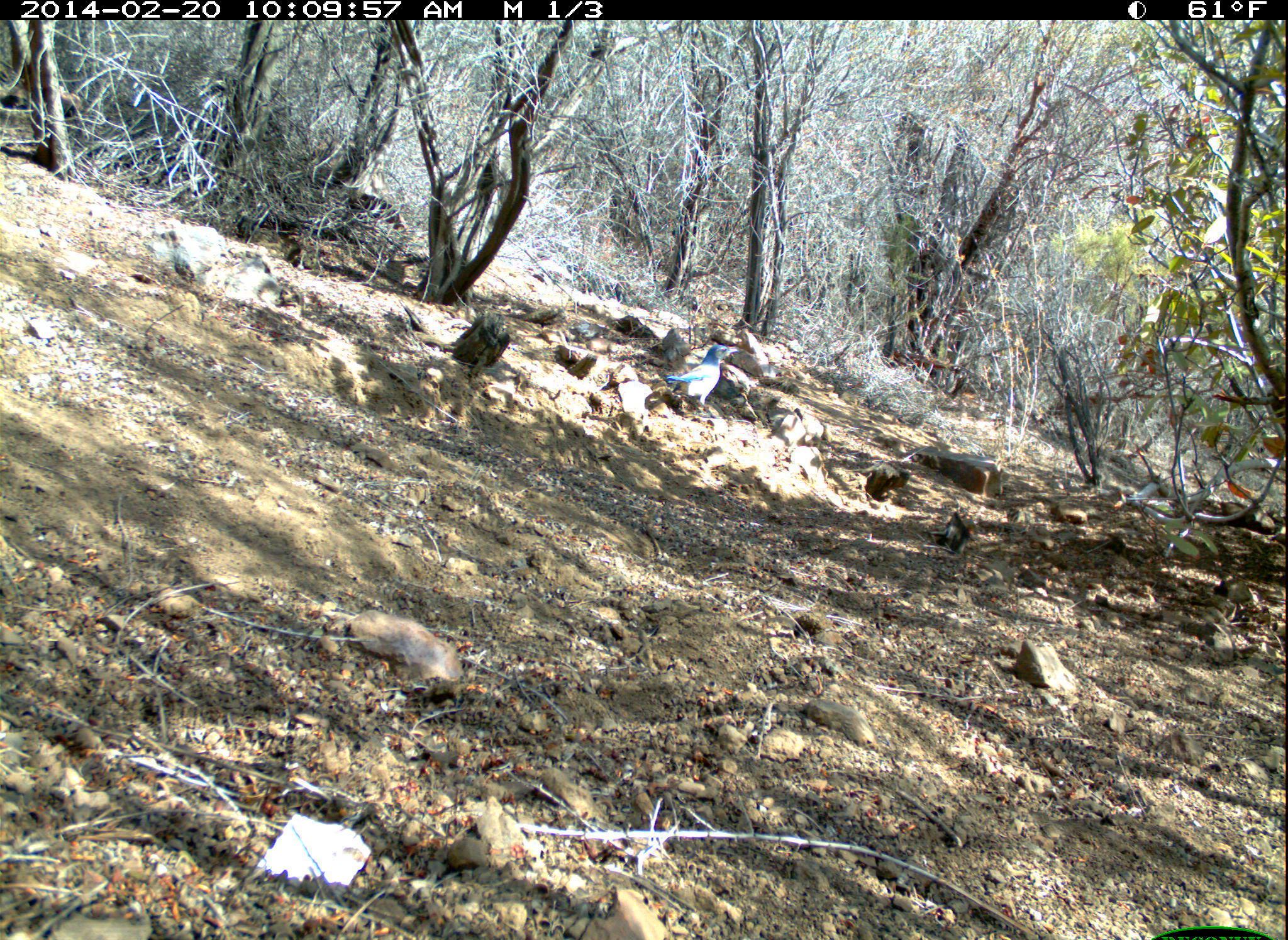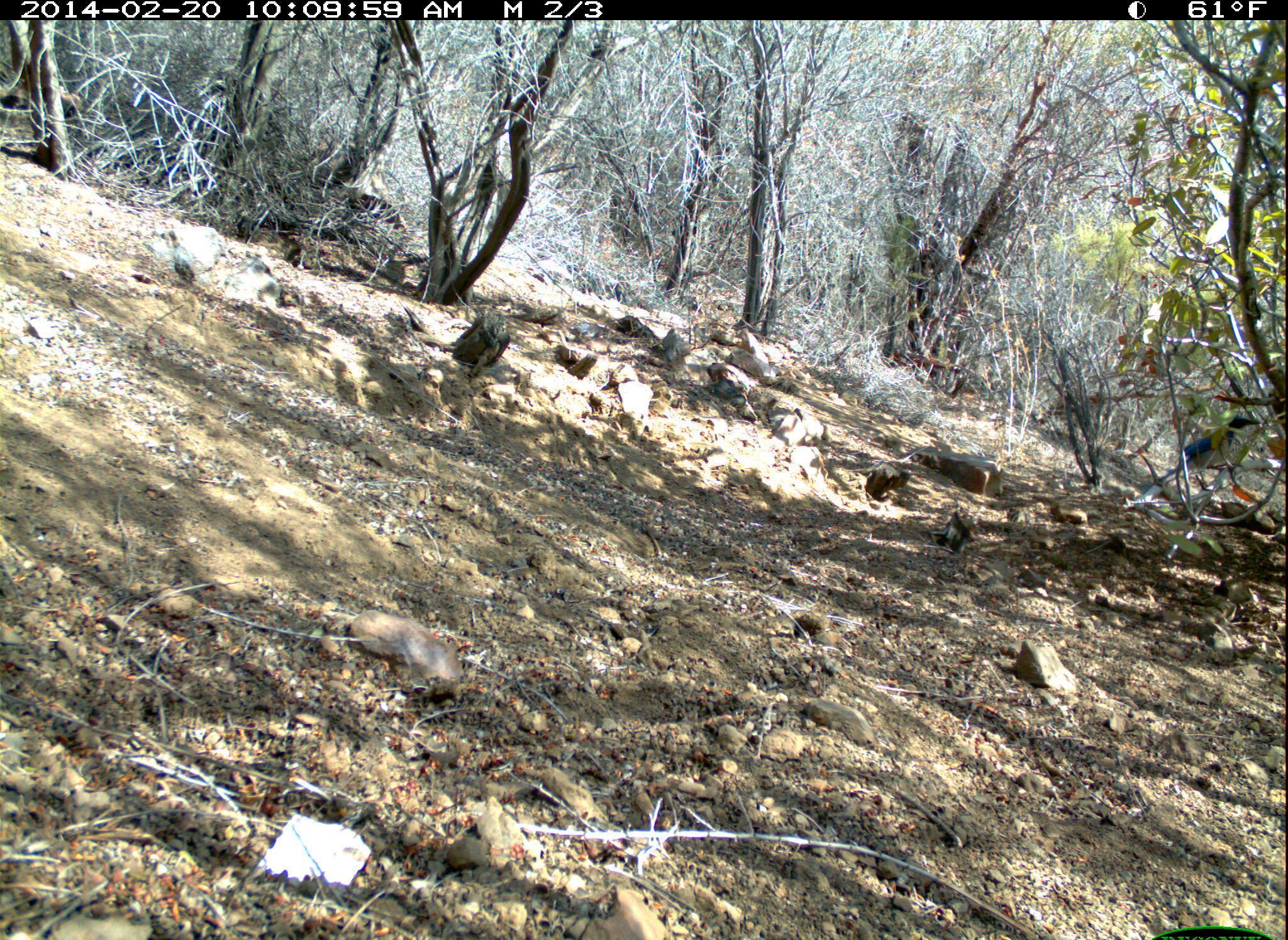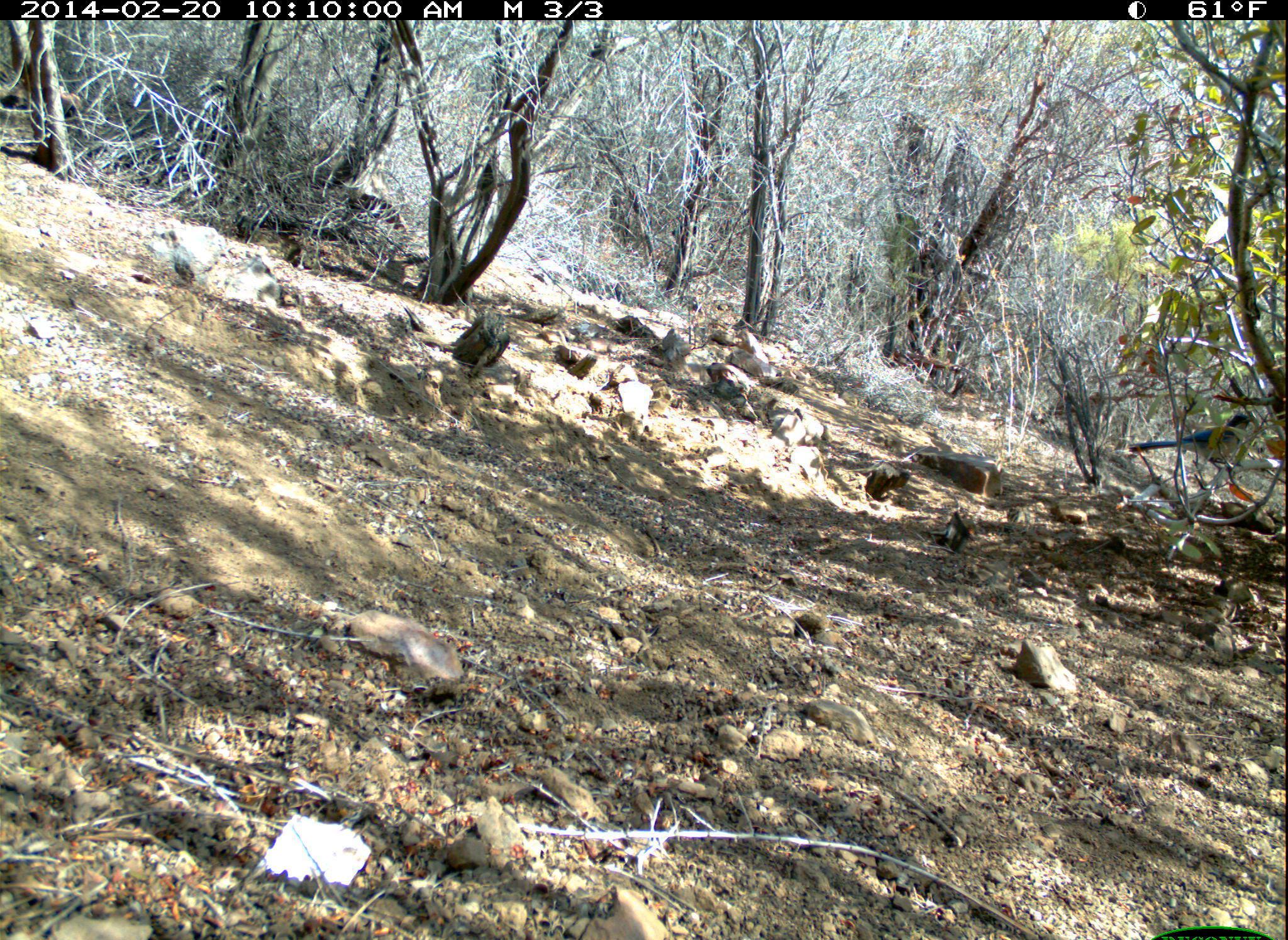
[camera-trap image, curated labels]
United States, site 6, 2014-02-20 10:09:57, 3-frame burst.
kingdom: Animalia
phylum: Chordata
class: Aves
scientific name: Aves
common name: bird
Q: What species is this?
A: Bird (Aves).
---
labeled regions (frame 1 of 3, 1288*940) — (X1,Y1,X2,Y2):
bird: (667,344,740,417)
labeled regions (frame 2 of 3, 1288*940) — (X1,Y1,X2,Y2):
bird: (1158,417,1264,487)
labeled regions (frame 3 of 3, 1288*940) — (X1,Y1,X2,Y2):
bird: (1124,410,1254,472)